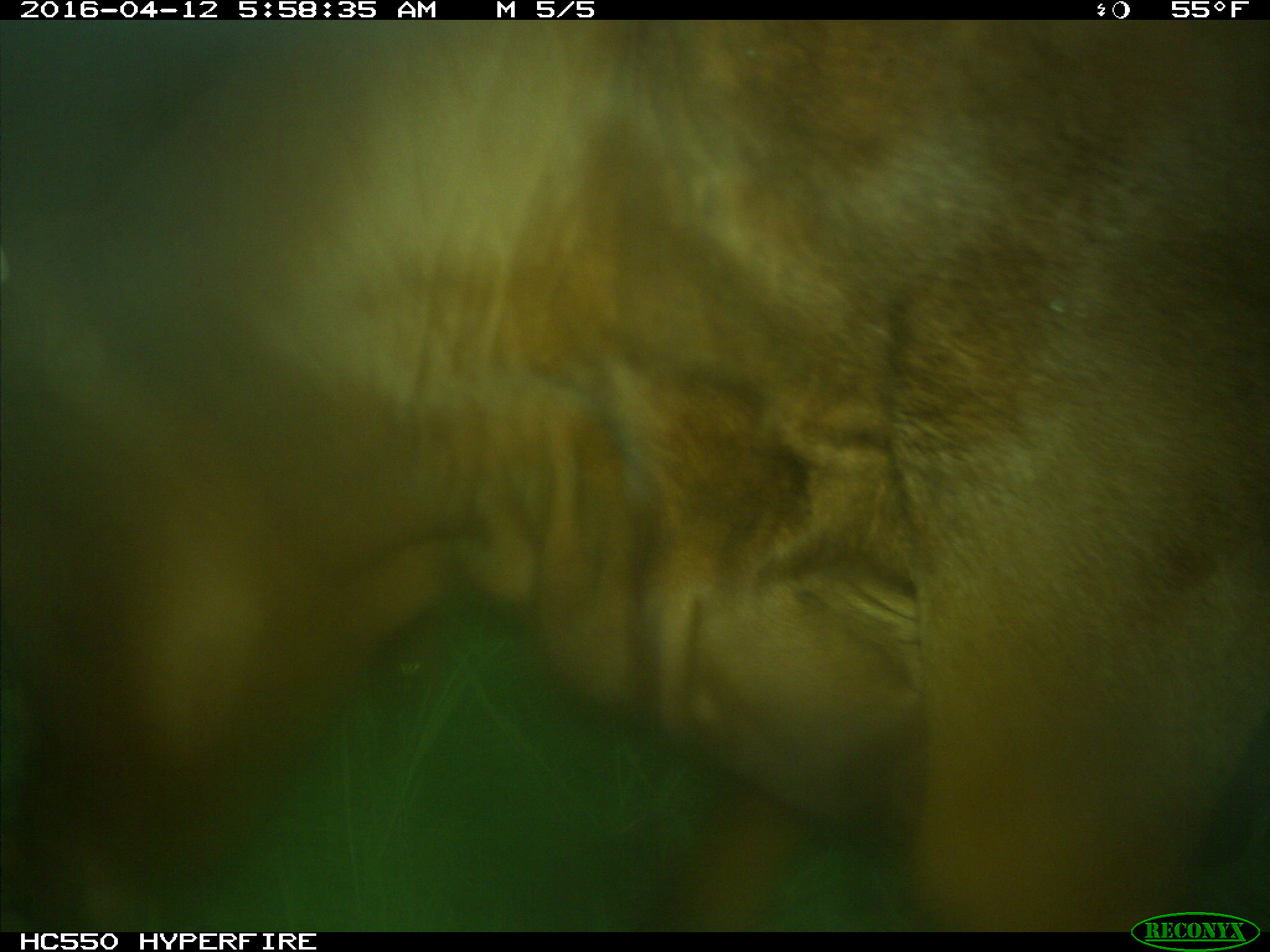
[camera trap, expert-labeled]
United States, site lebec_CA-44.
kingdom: Animalia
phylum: Chordata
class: Mammalia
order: Artiodactyla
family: Bovidae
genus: Bos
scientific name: Bos taurus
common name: domestic cow